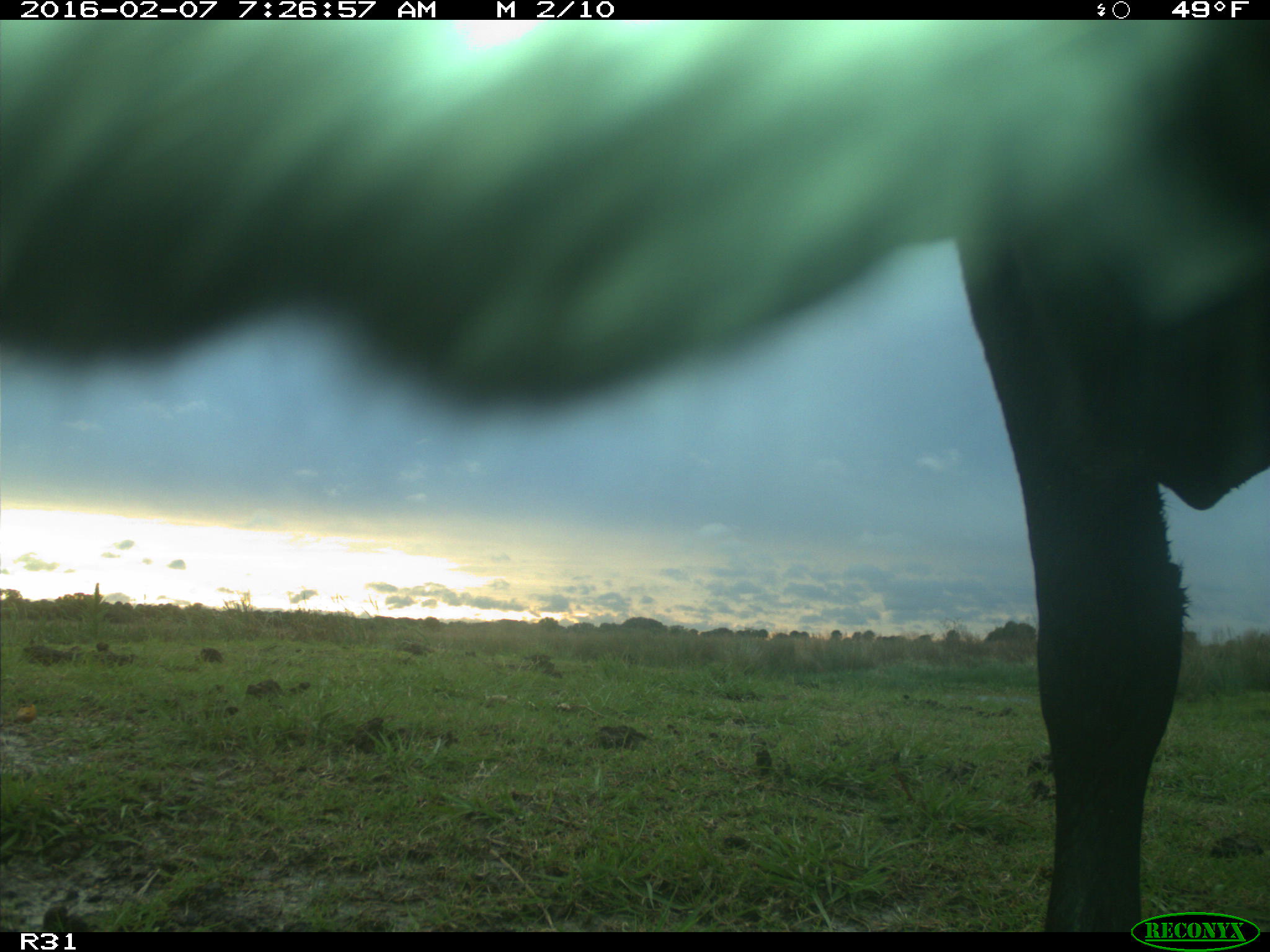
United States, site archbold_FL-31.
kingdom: Animalia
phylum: Chordata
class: Mammalia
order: Artiodactyla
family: Bovidae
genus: Bos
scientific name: Bos taurus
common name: domestic cow